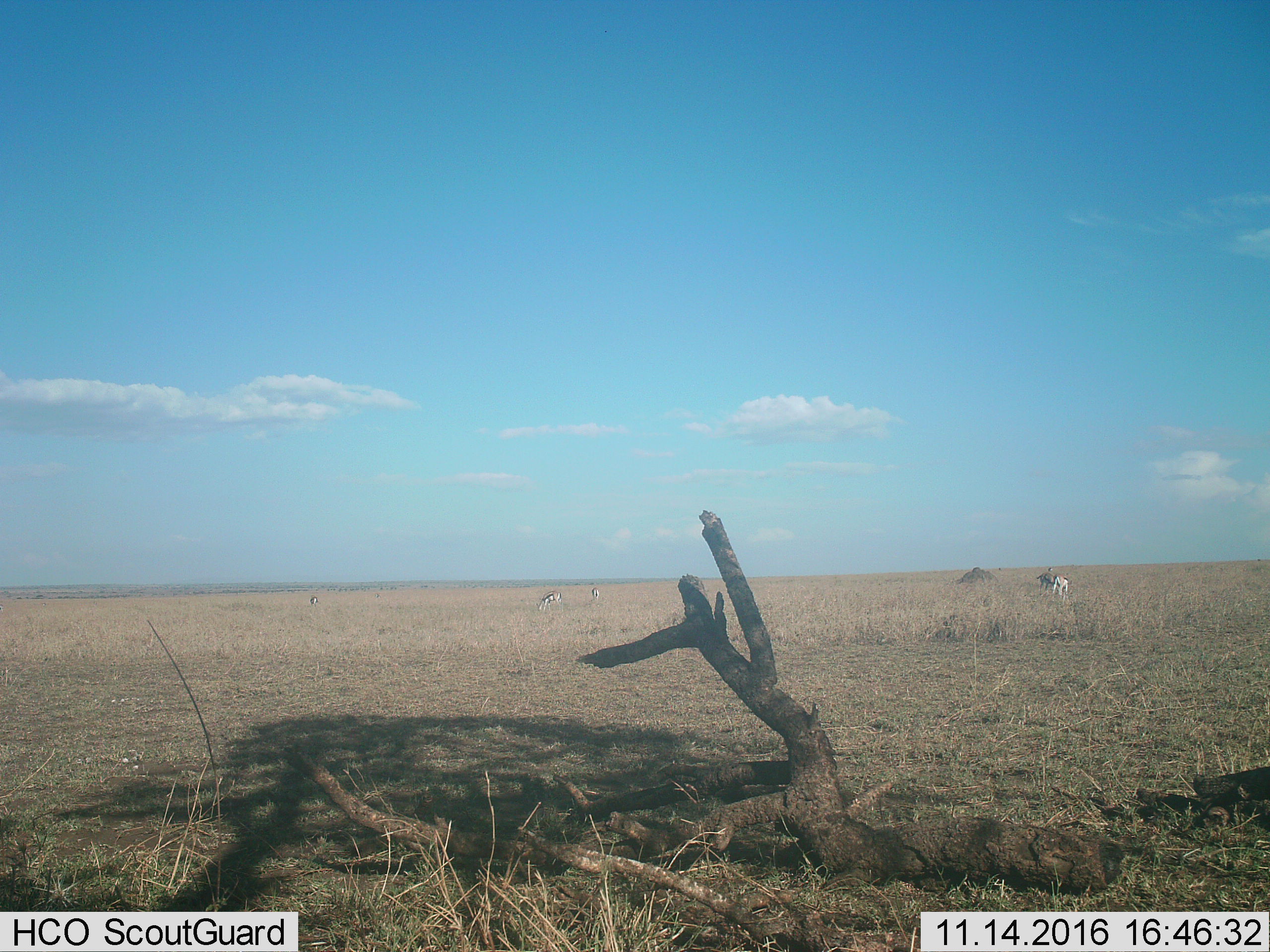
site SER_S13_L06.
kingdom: Animalia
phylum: Chordata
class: Mammalia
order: Artiodactyla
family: Bovidae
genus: Eudorcas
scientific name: Eudorcas thomsonii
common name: thomson's gazelle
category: gazellethomsons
Gazellethomsons (thomson's gazelle) (Eudorcas thomsonii), count 5. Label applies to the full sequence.